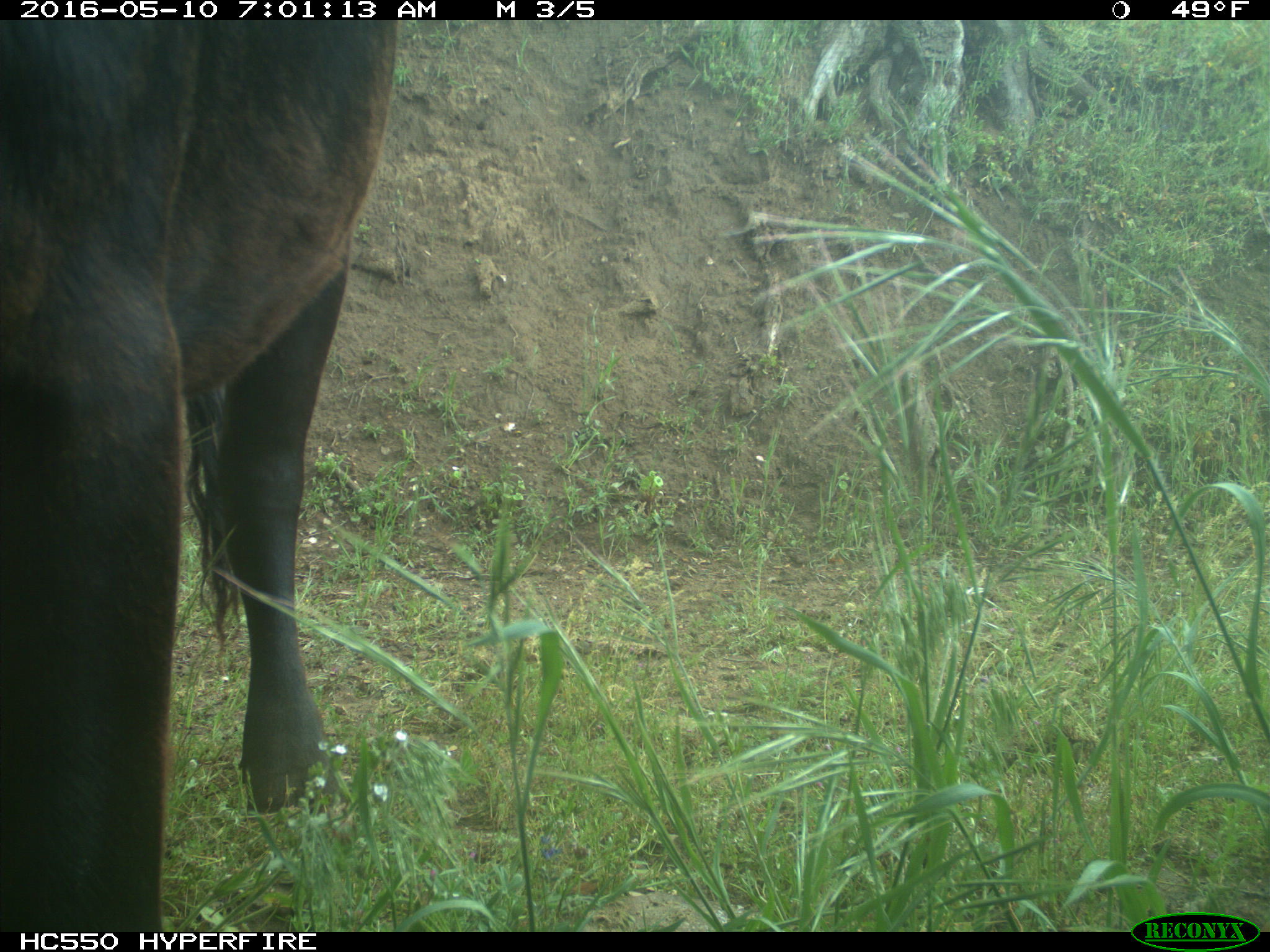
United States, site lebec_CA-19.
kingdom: Animalia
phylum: Chordata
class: Mammalia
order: Artiodactyla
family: Bovidae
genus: Bos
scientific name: Bos taurus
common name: domestic cow